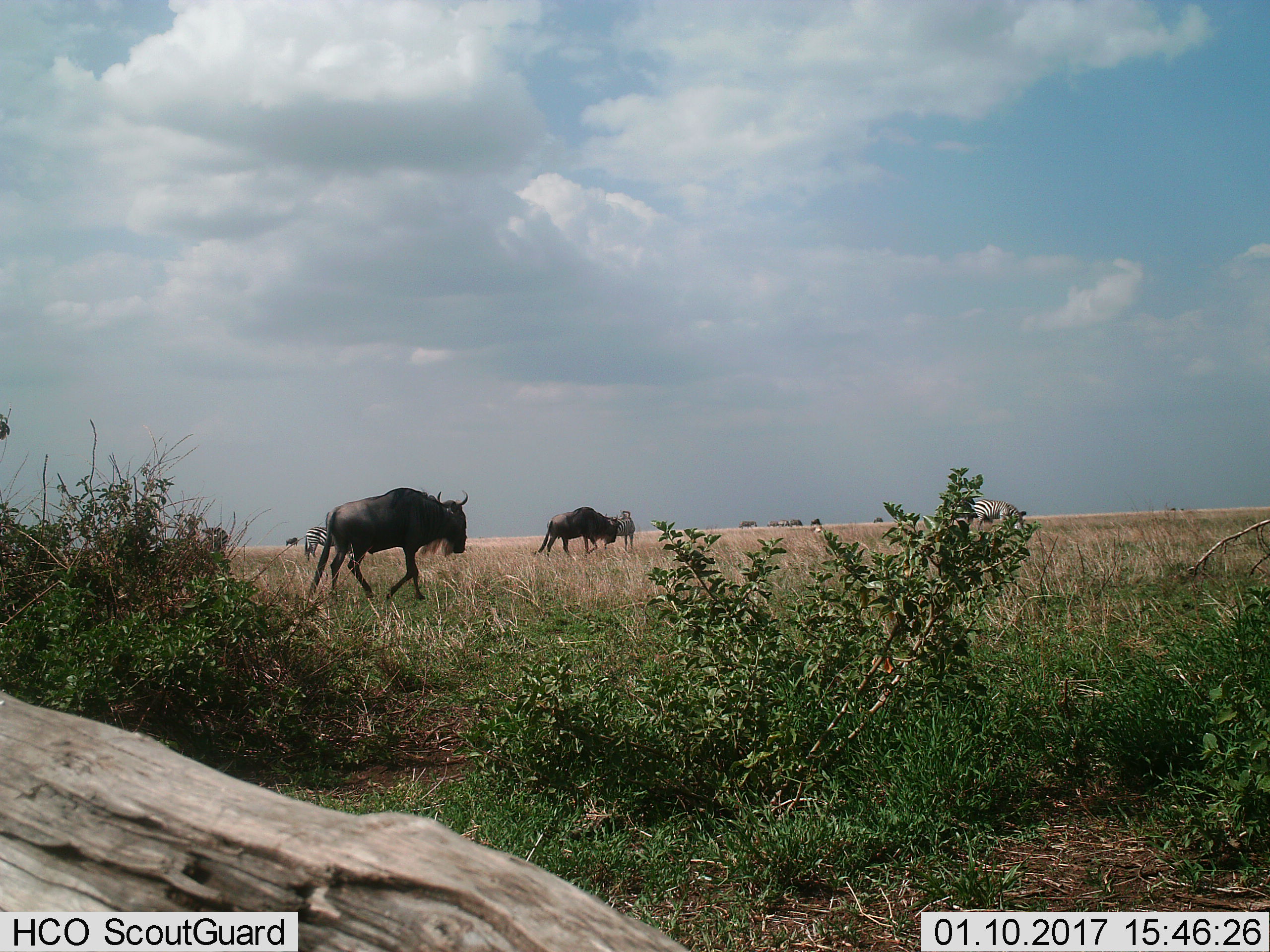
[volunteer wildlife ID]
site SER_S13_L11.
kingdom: Animalia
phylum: Chordata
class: Mammalia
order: Artiodactyla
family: Bovidae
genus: Connochaetes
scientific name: Connochaetes taurinus taurinus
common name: blue wildebeest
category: wildebeestblue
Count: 3.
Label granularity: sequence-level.